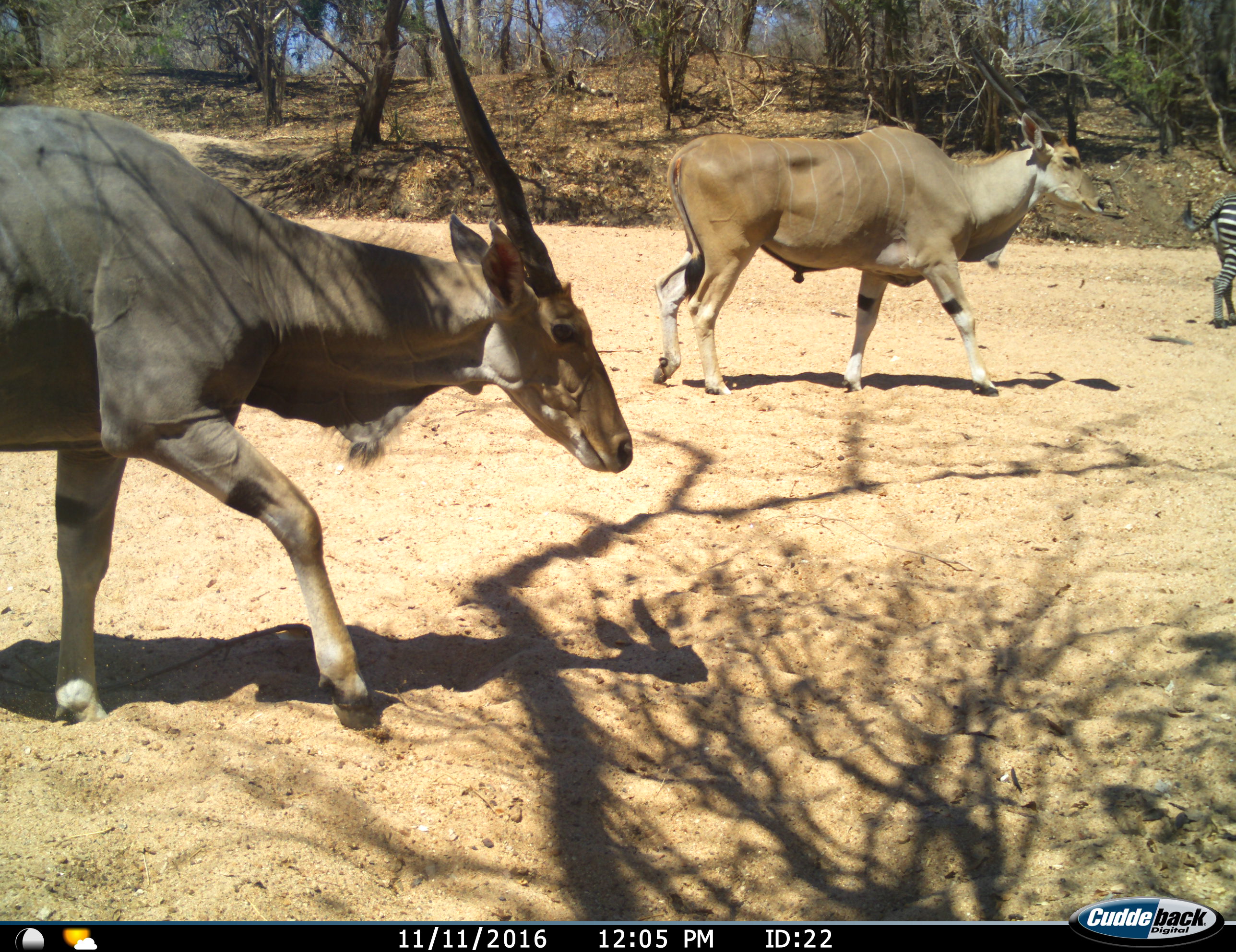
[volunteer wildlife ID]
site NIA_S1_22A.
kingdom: Animalia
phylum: Chordata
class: Mammalia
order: Artiodactyla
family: Bovidae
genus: Tragelaphus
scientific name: Tragelaphus oryx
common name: eland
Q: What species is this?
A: Eland (Tragelaphus oryx).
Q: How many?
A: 2.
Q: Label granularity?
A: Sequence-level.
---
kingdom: Animalia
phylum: Chordata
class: Mammalia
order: Perissodactyla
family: Equidae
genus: Equus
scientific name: Equus quagga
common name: plains zebra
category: zebraplains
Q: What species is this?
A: Zebraplains (plains zebra) (Equus quagga).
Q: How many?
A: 1.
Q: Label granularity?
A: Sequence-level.